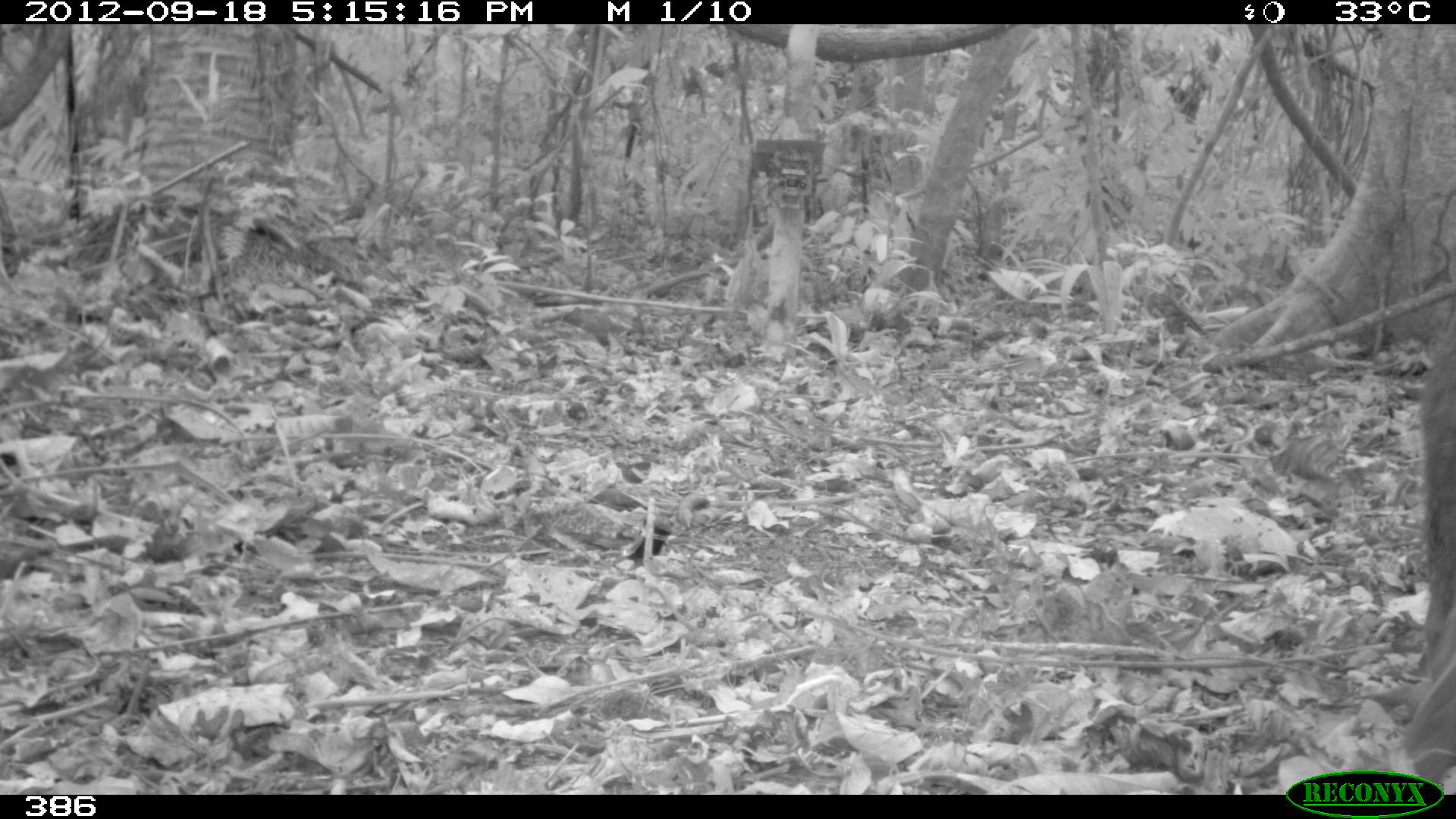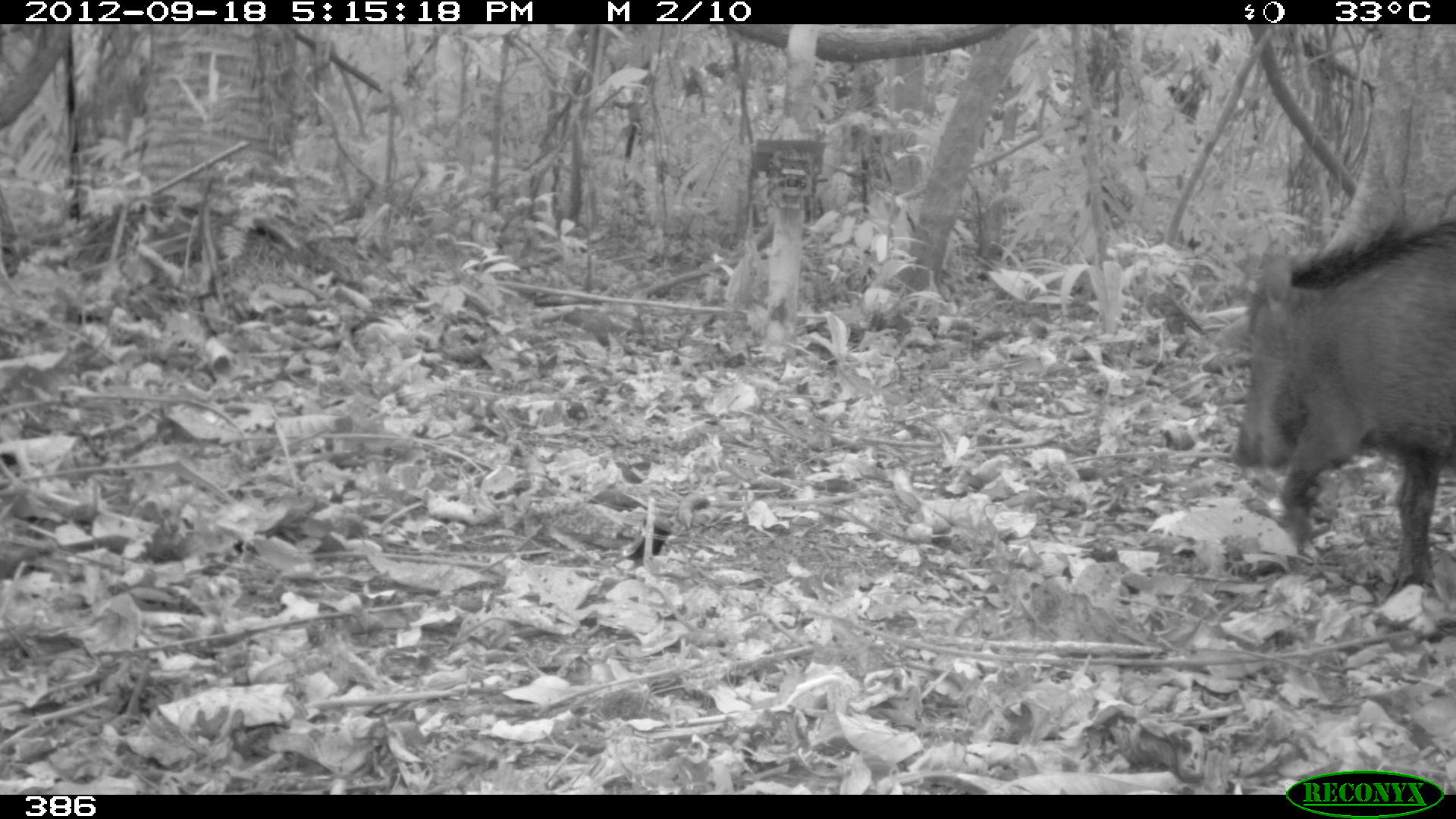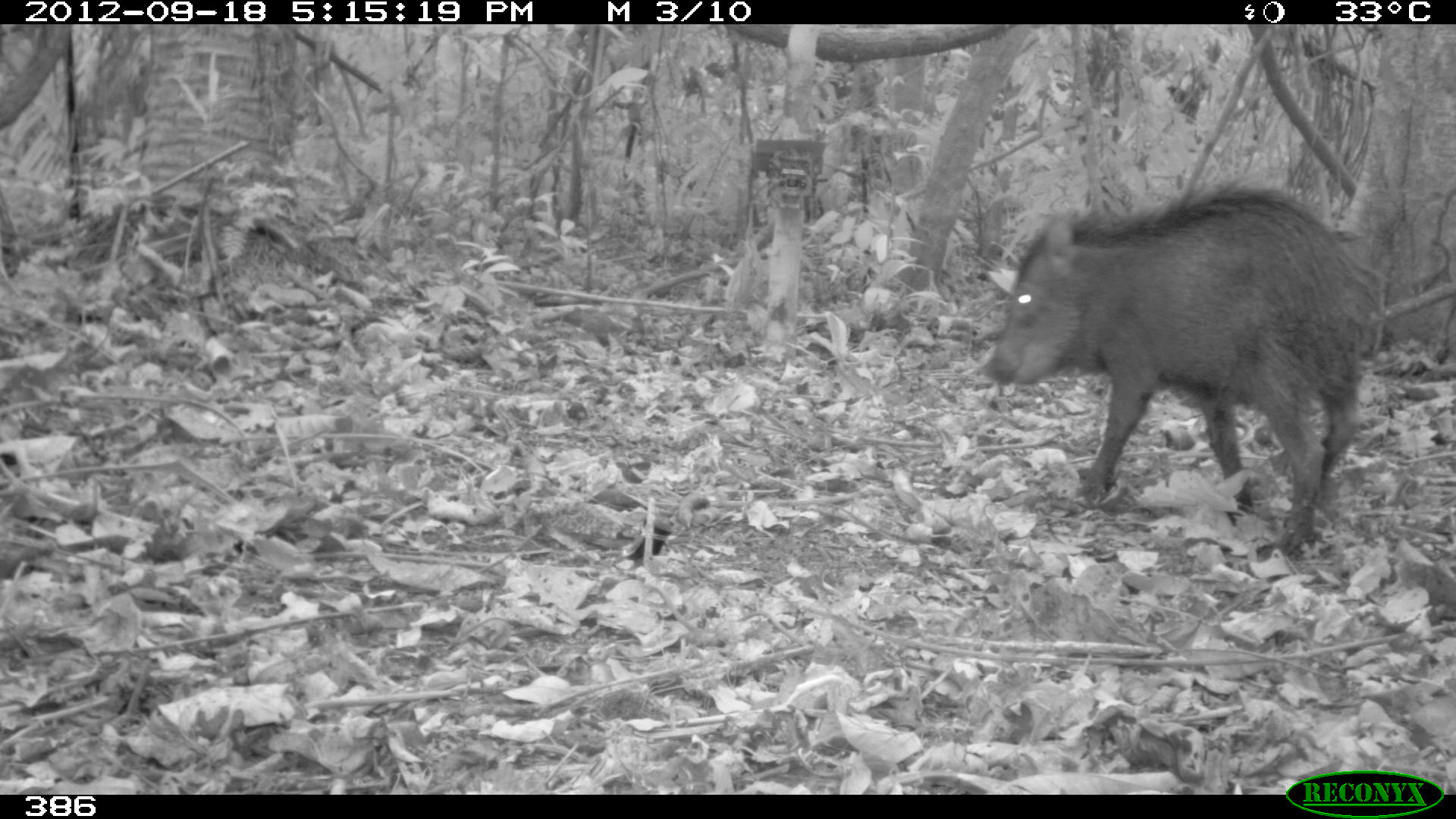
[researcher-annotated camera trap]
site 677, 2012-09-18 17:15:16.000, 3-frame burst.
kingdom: Animalia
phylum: Chordata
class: Mammalia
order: Artiodactyla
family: Tayassuidae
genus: Tayassu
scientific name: Tayassu pecari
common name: white-lipped peccary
Tayassu pecari (white-lipped peccary).